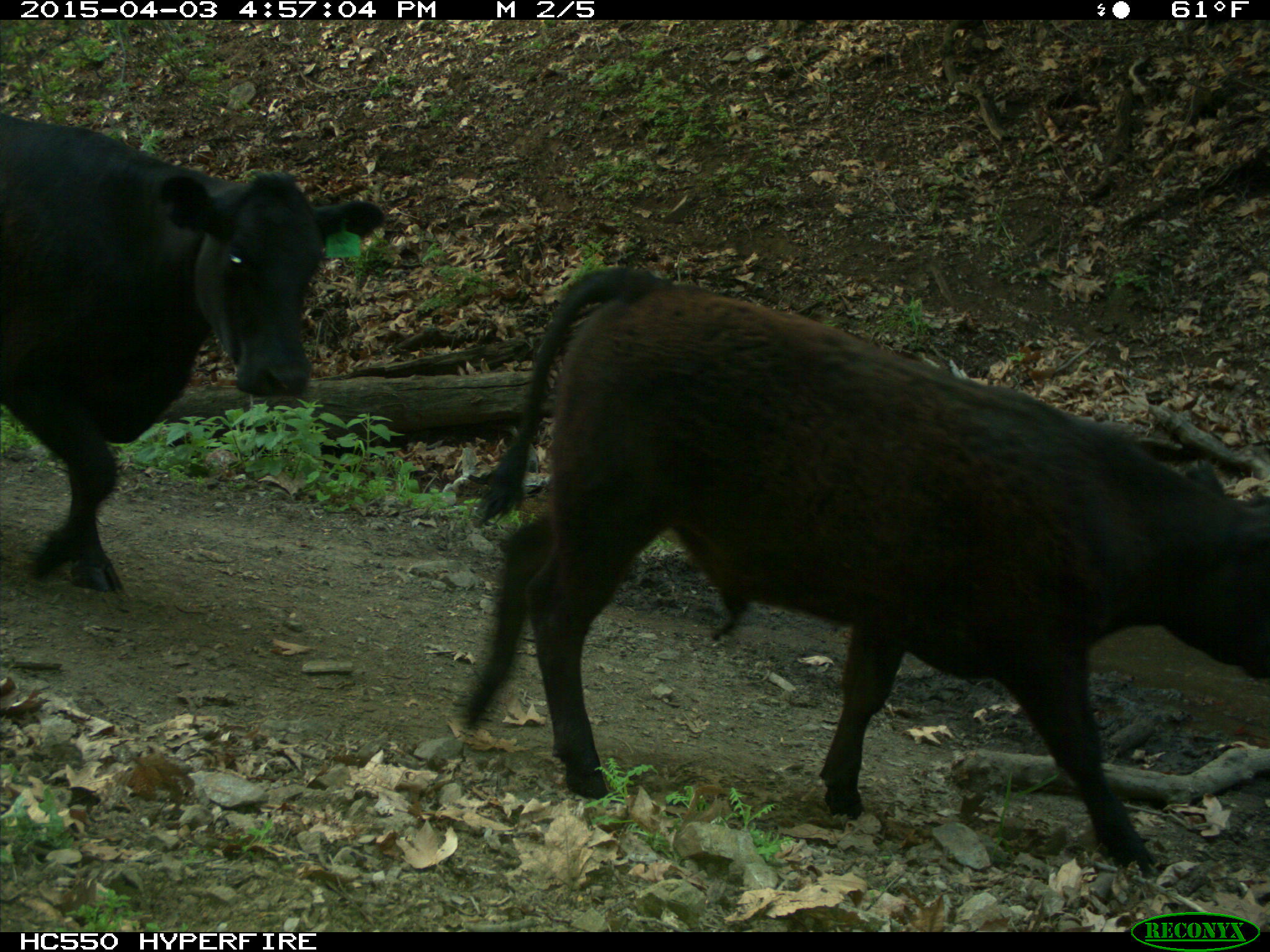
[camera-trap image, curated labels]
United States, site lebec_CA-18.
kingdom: Animalia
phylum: Chordata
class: Mammalia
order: Artiodactyla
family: Bovidae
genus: Bos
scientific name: Bos taurus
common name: domestic cow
Bos taurus (domestic cow).